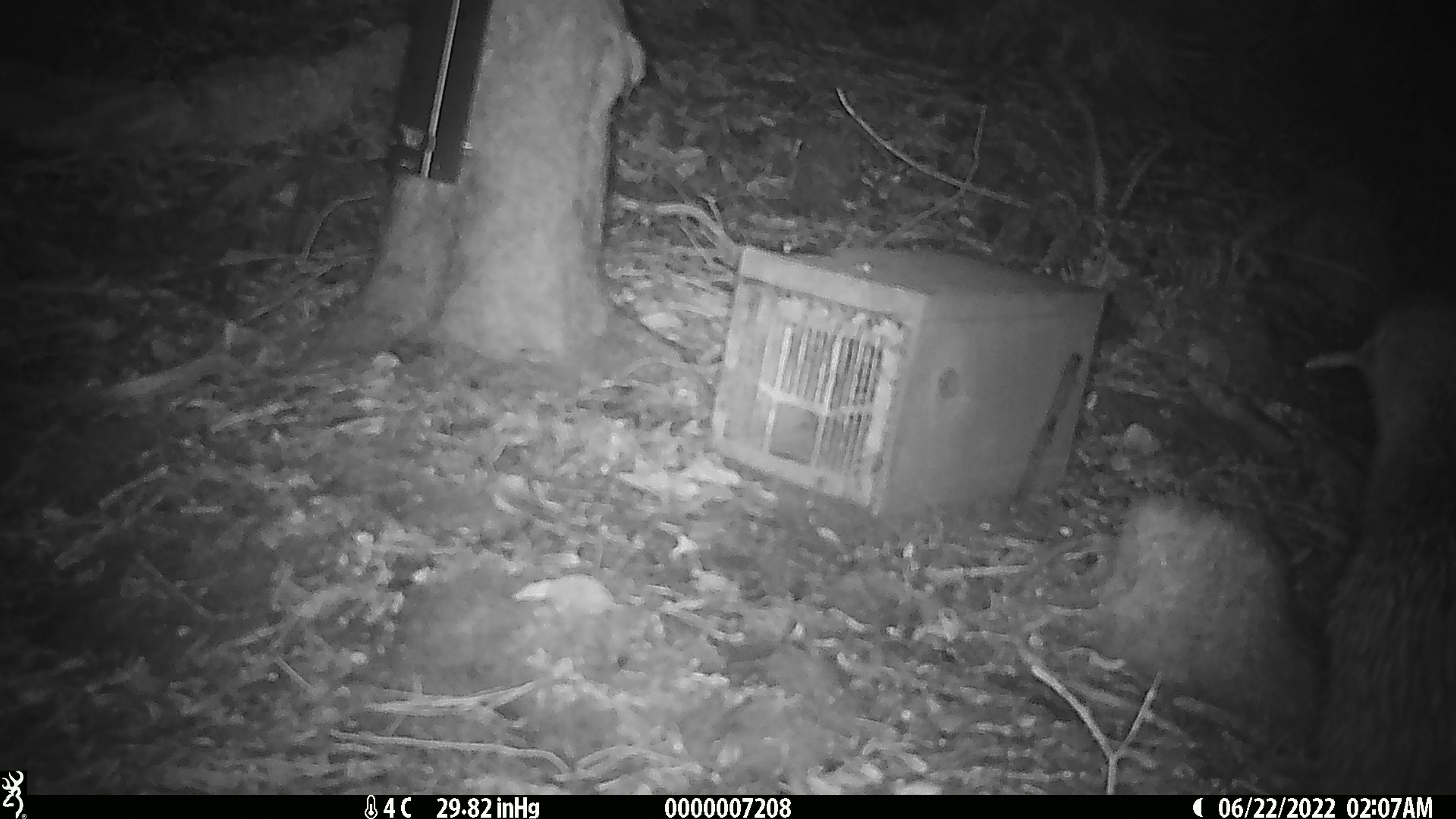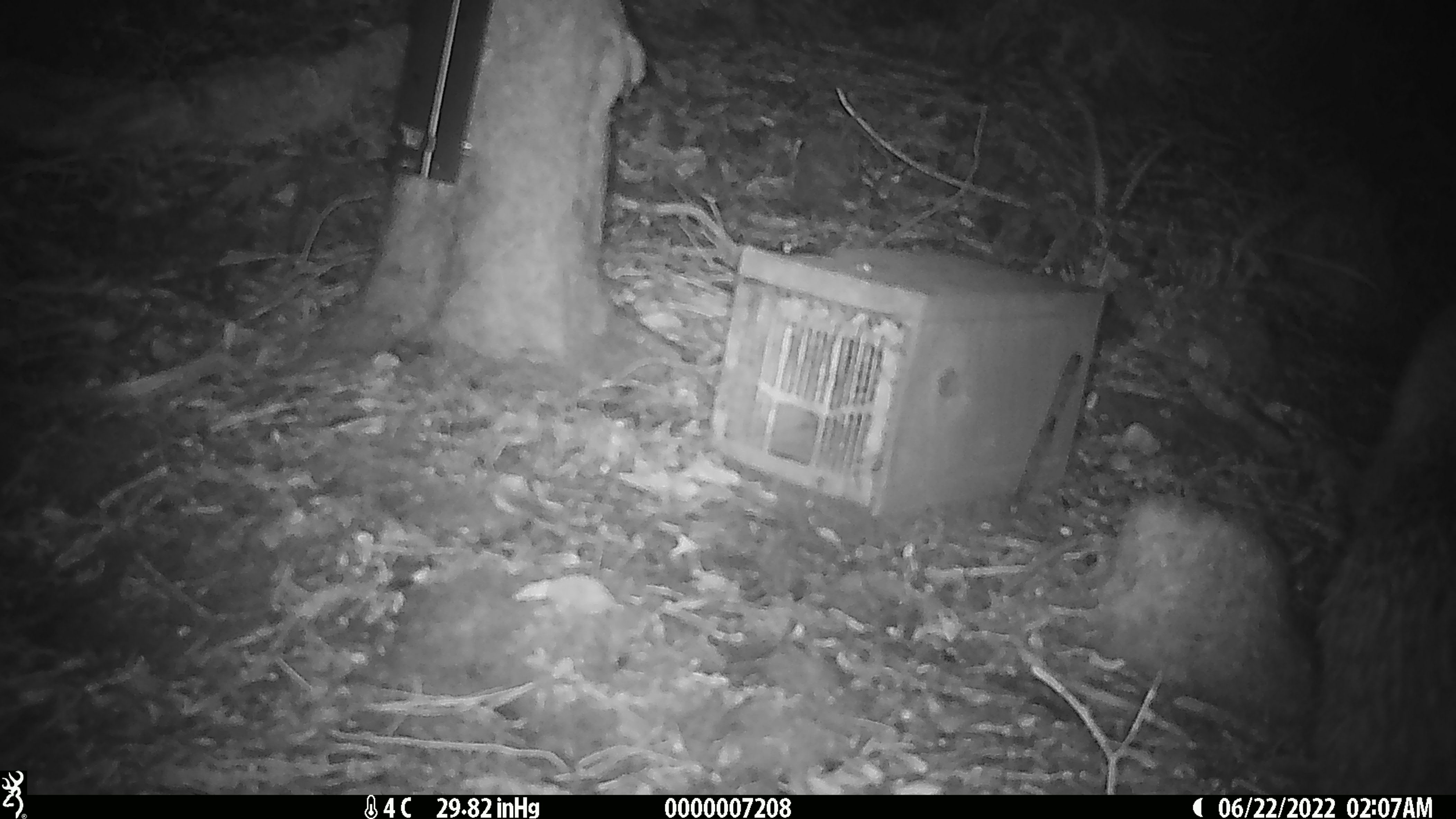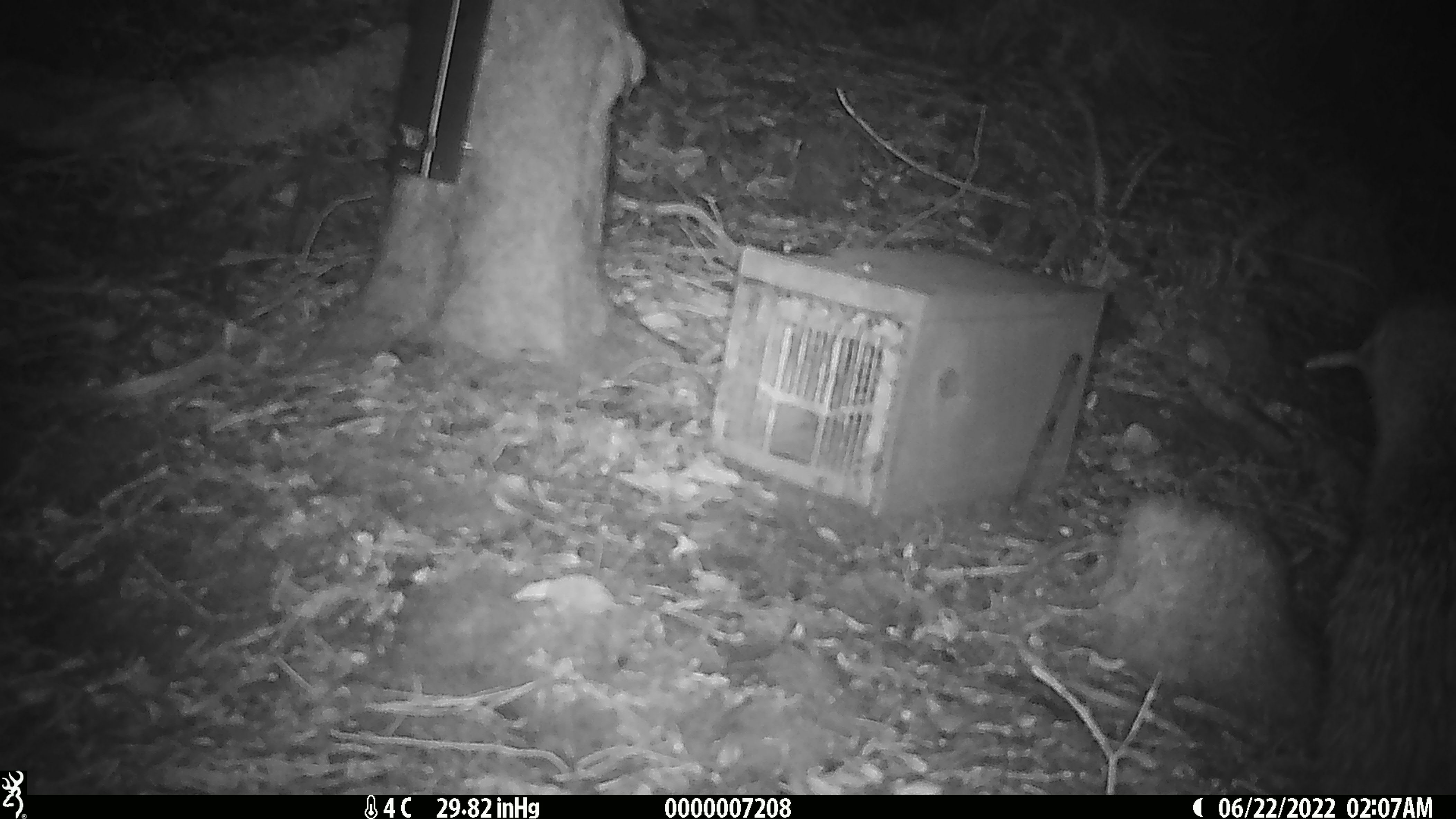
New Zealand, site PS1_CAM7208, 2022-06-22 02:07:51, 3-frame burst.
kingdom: Animalia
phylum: Chordata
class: Aves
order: Apterygiformes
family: Apterygidae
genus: Apteryx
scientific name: Apteryx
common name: kiwi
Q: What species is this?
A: Kiwi (Apteryx).